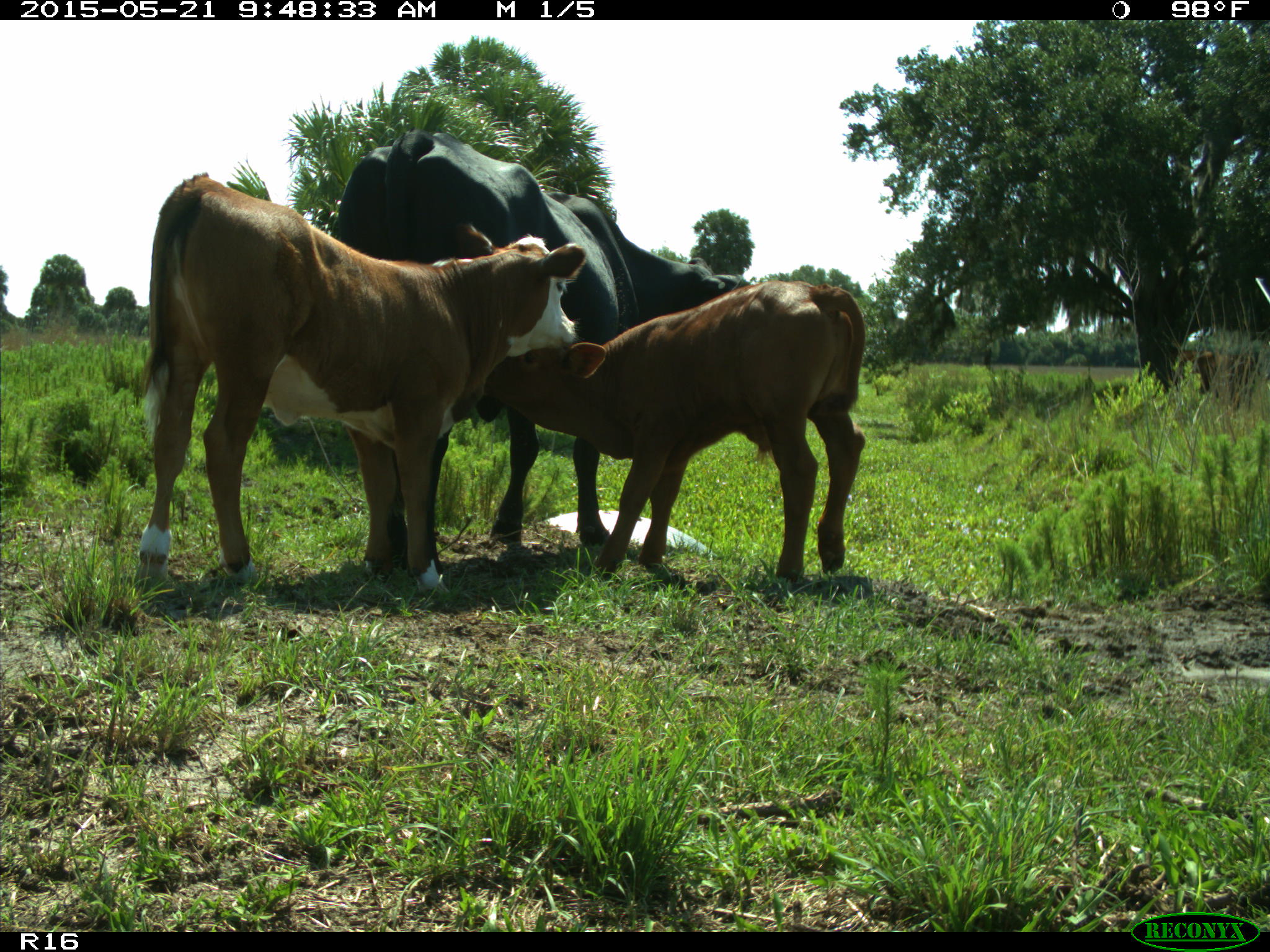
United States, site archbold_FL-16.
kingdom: Animalia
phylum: Chordata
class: Mammalia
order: Artiodactyla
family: Bovidae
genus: Bos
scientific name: Bos taurus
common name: domestic cow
Bos taurus (domestic cow).